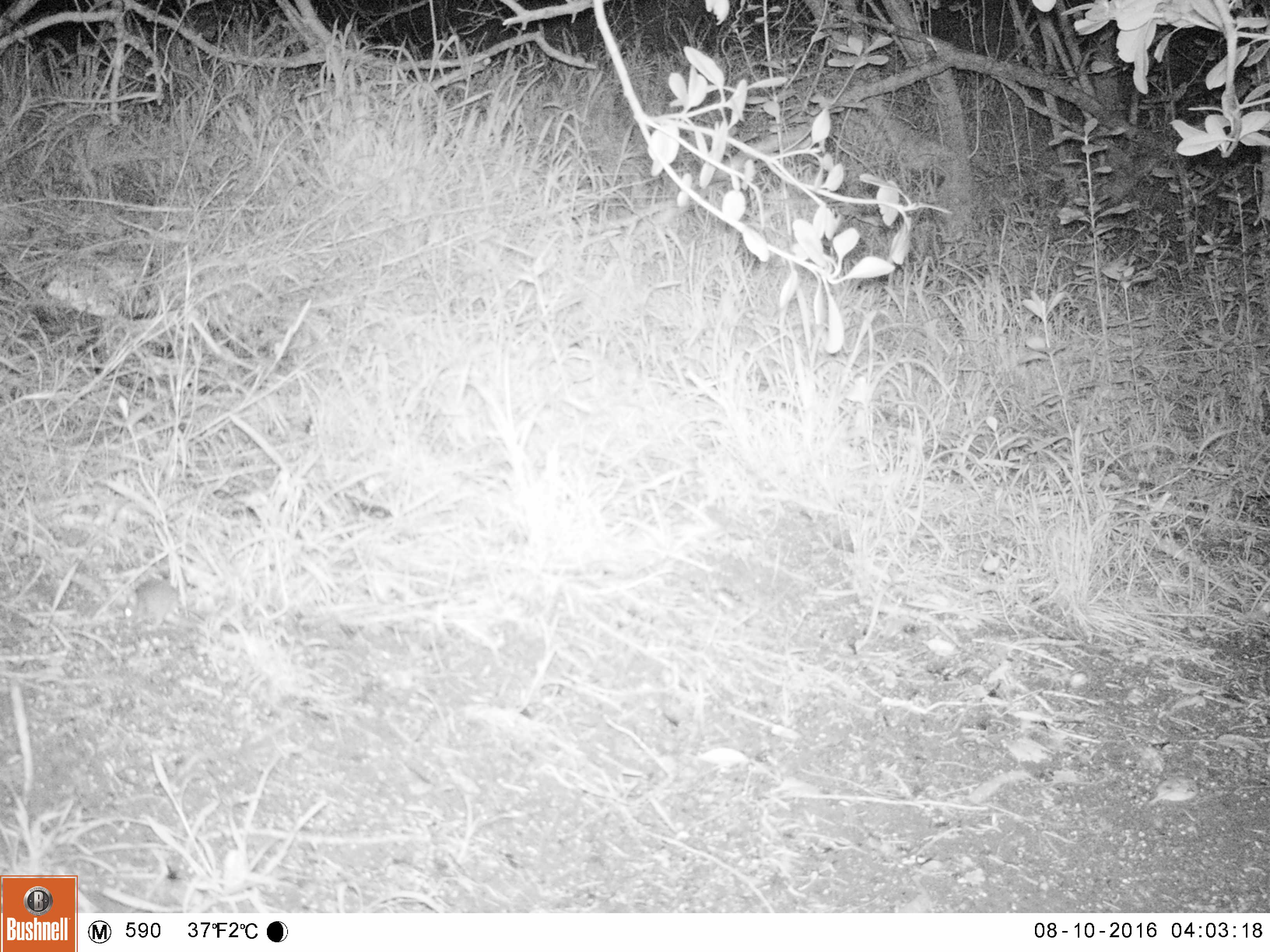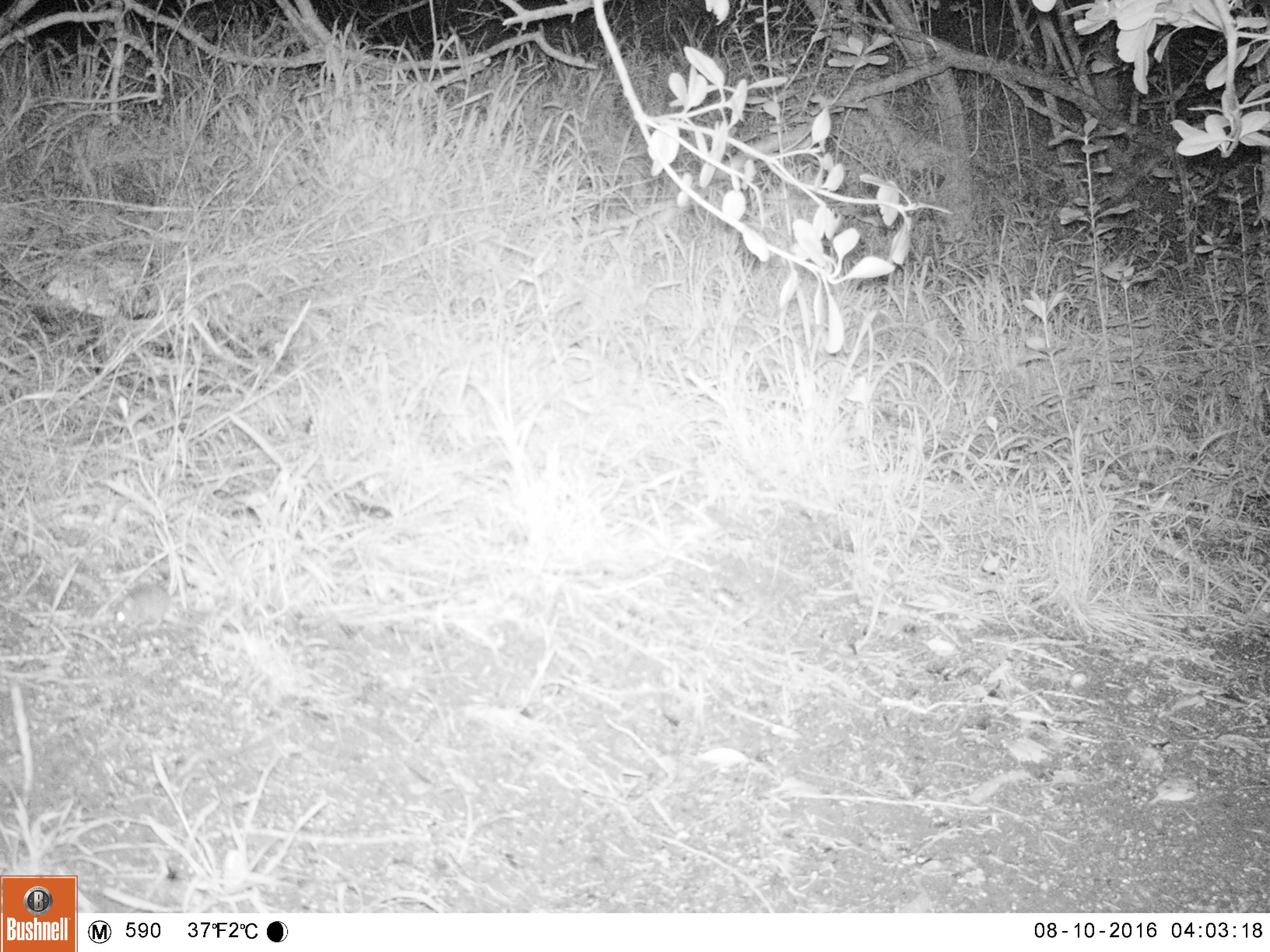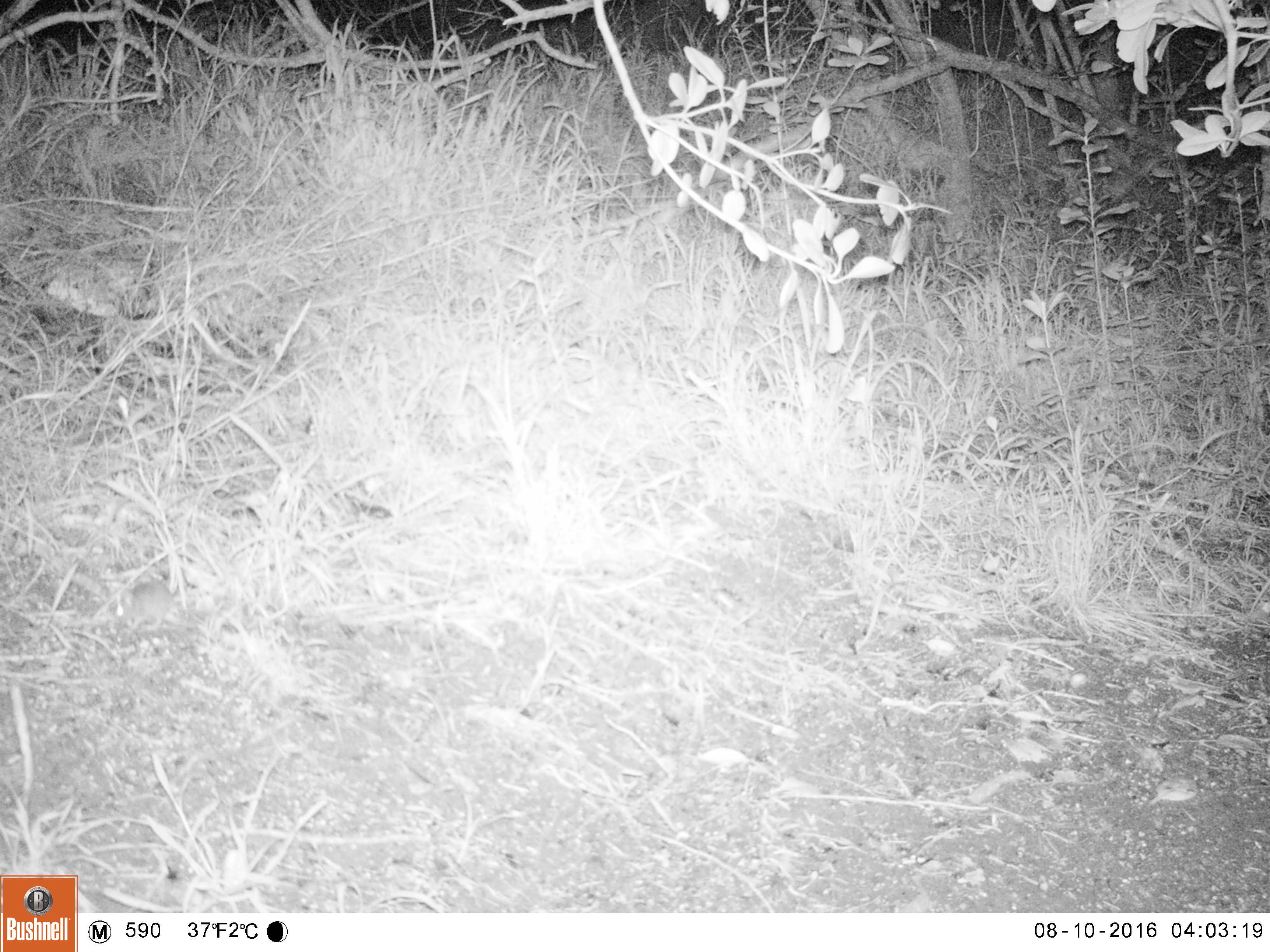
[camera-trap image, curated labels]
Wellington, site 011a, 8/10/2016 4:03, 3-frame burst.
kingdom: Animalia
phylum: Chordata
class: Mammalia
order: Rodentia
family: Muridae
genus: Mus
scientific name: Mus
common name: mouse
Mouse (Mus).